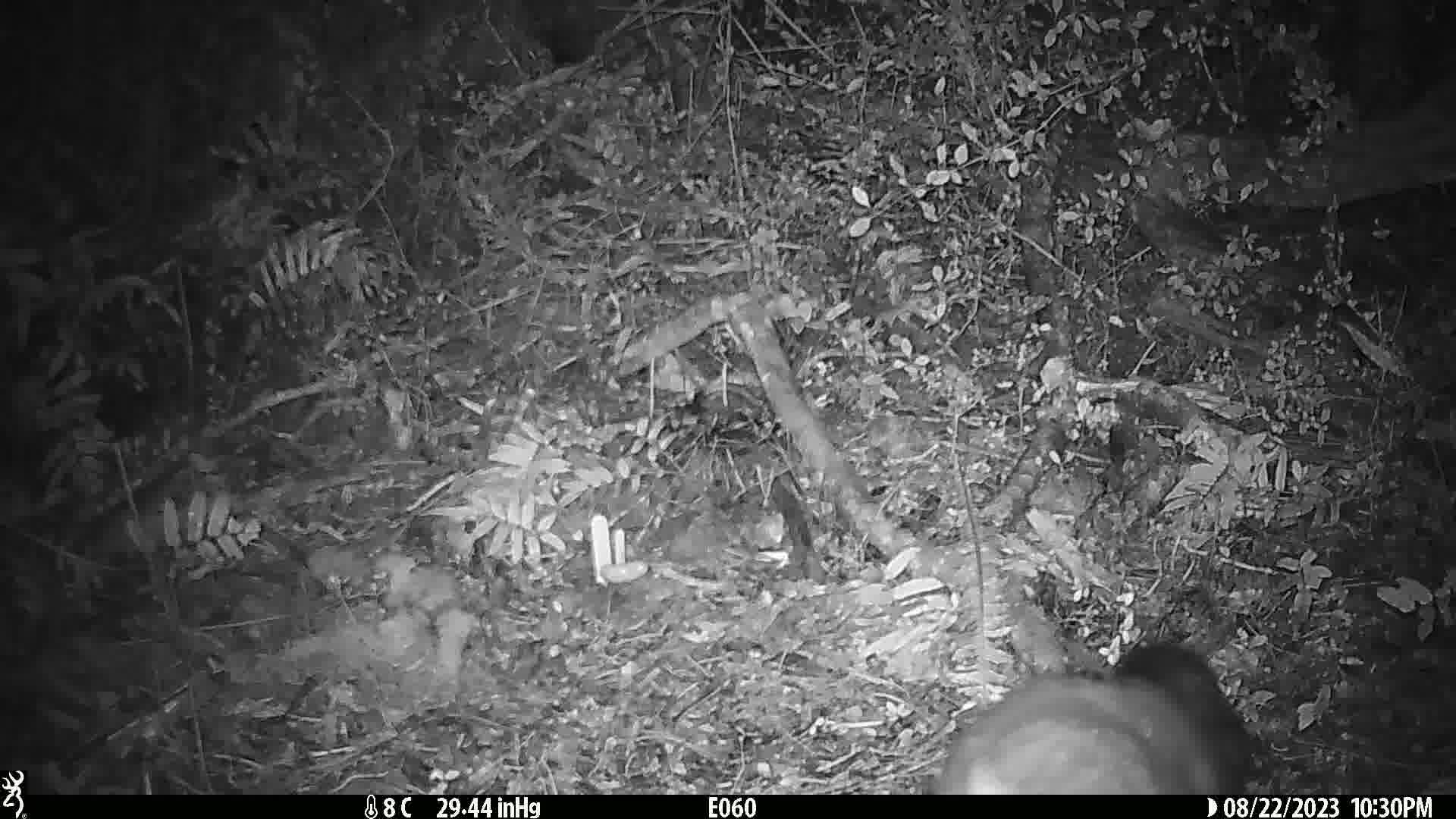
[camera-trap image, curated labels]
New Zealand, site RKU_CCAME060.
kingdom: Animalia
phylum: Chordata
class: Mammalia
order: Diprotodontia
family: Phalangeridae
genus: Trichosurus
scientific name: Trichosurus vulpecula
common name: common brushtail possum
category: possum